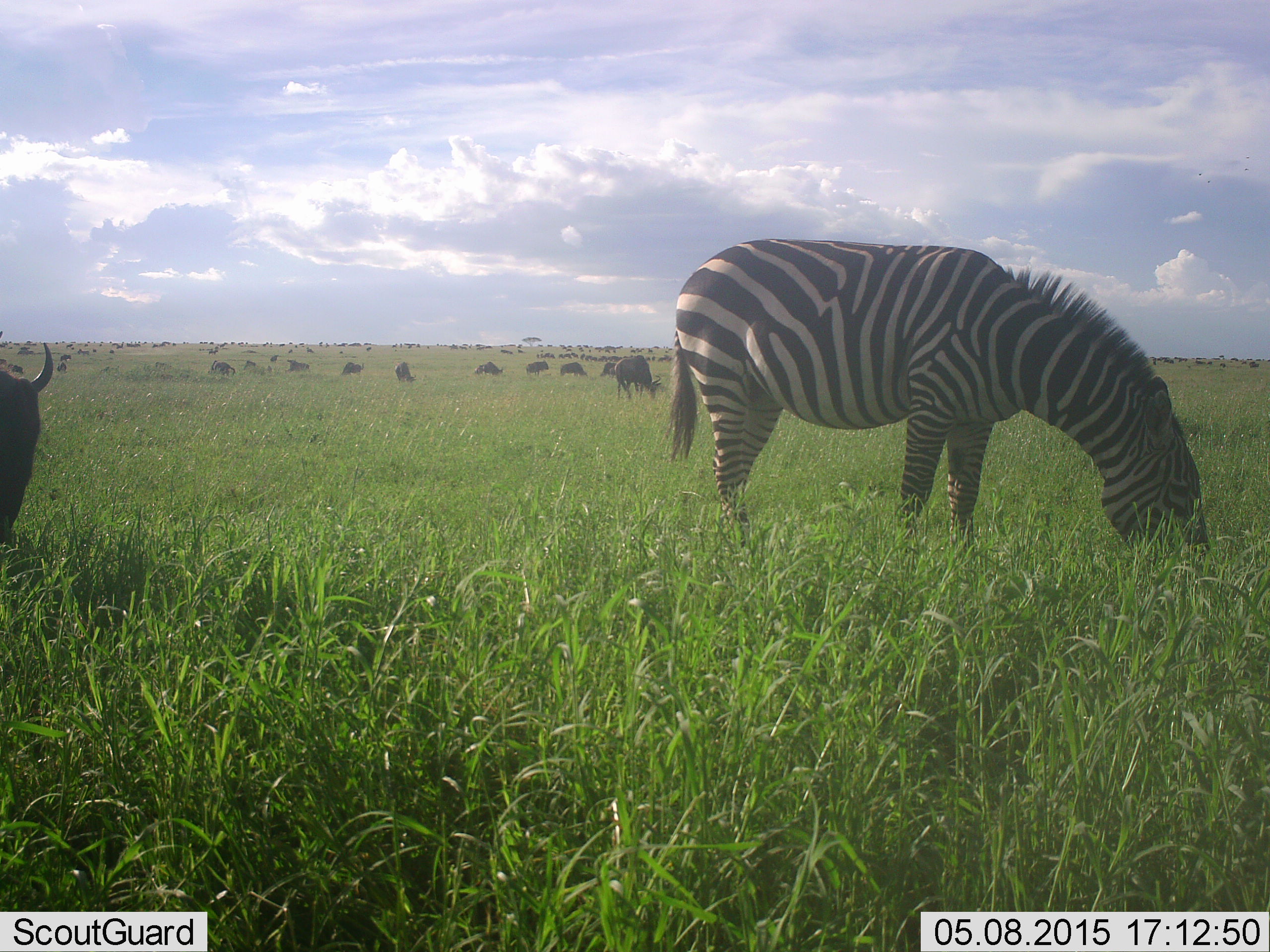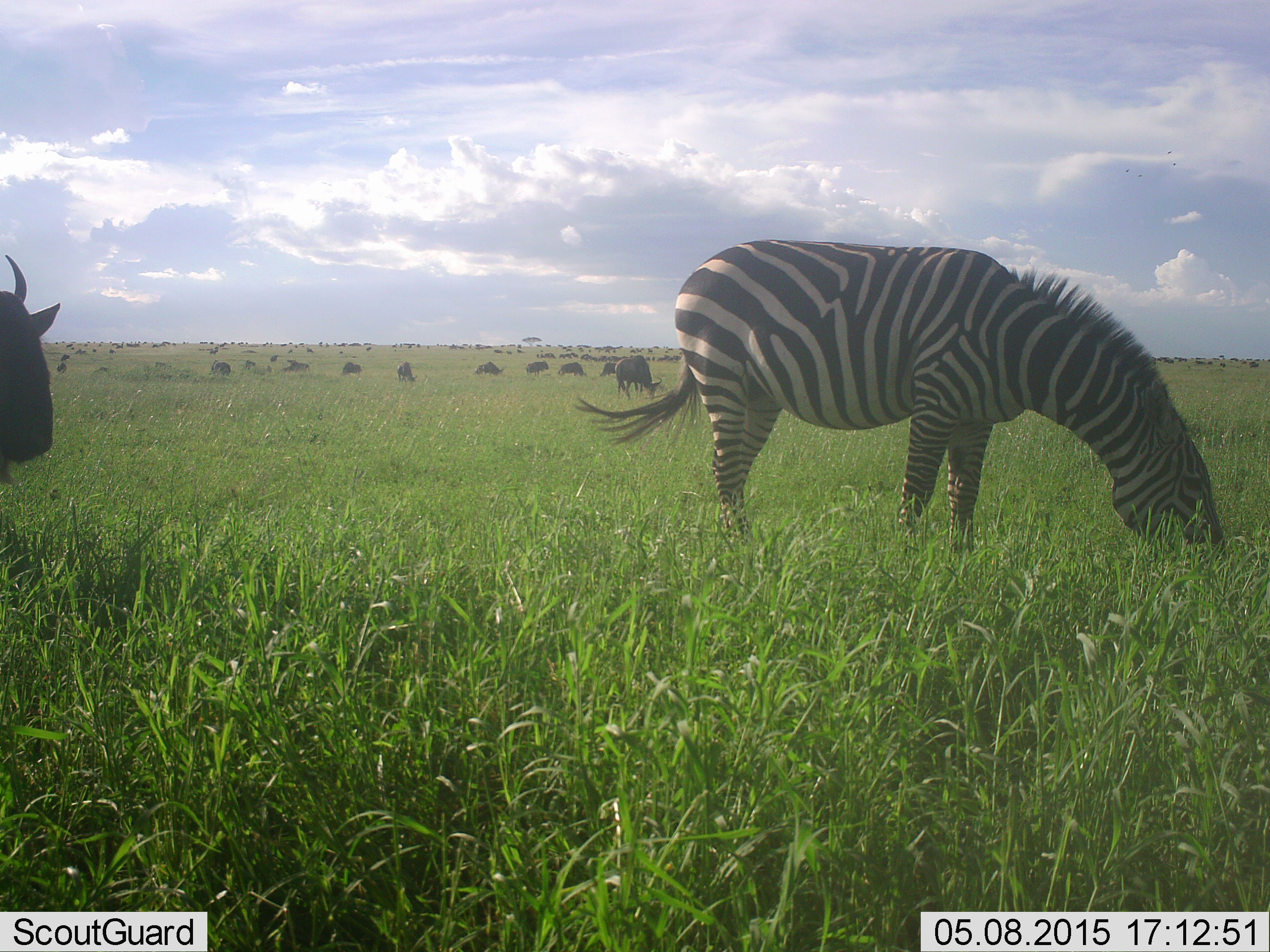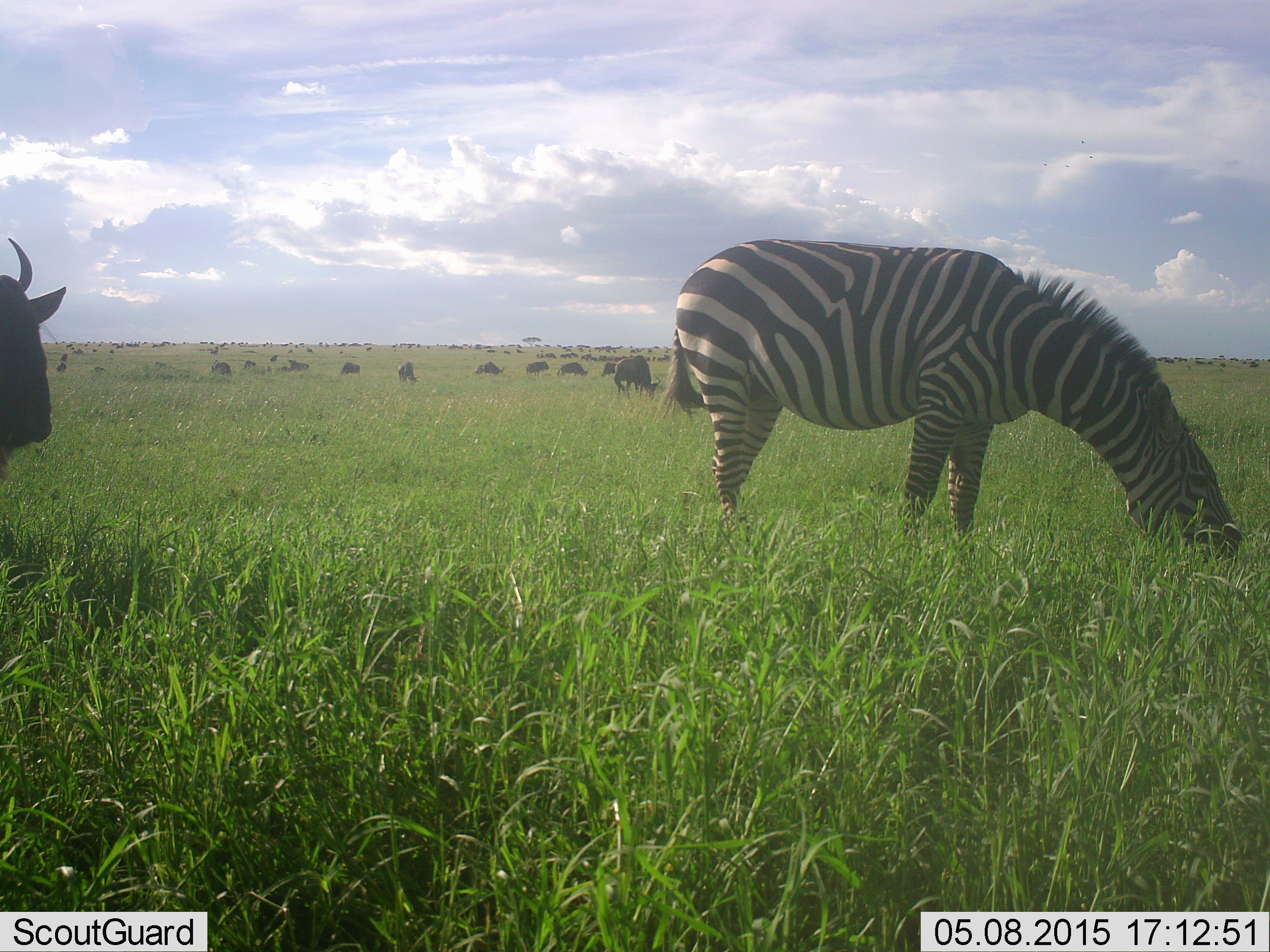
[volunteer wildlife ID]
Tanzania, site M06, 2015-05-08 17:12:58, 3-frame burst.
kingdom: Animalia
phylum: Chordata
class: Mammalia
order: Artiodactyla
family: Bovidae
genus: Connochaetes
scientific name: Connochaetes taurinus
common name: blue wildebeest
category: wildebeest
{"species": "wildebeest (blue wildebeest) (Connochaetes taurinus)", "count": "11-50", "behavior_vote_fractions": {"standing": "80%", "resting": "0%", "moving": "0%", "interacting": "0%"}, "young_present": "0%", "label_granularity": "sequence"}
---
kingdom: Animalia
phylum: Chordata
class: Mammalia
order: Perissodactyla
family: Equidae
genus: Equus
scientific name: Equus quagga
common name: plains zebra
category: zebra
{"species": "zebra (plains zebra) (Equus quagga)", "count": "1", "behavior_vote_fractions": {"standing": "8%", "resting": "0%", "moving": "0%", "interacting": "0%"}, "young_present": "0%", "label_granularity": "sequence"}